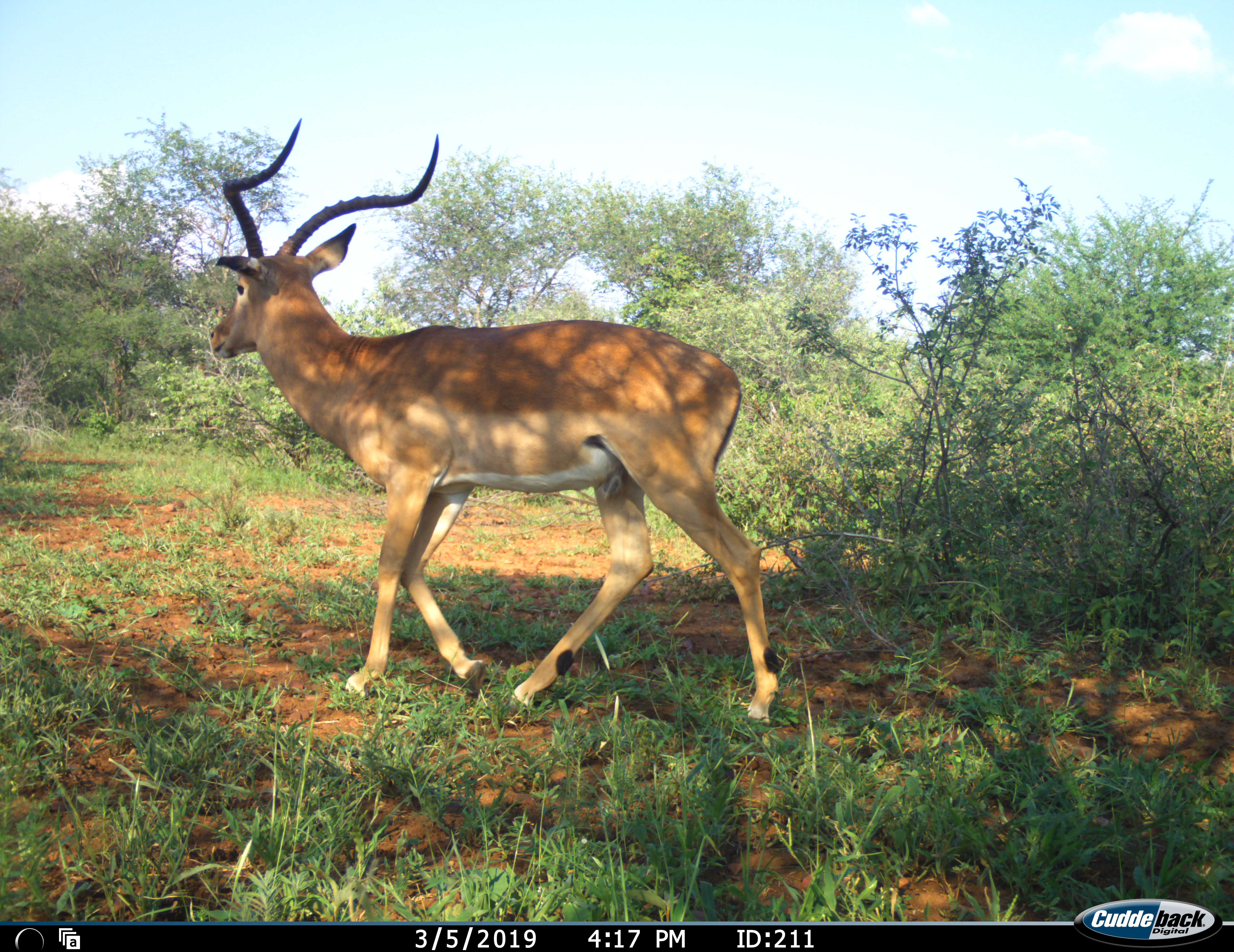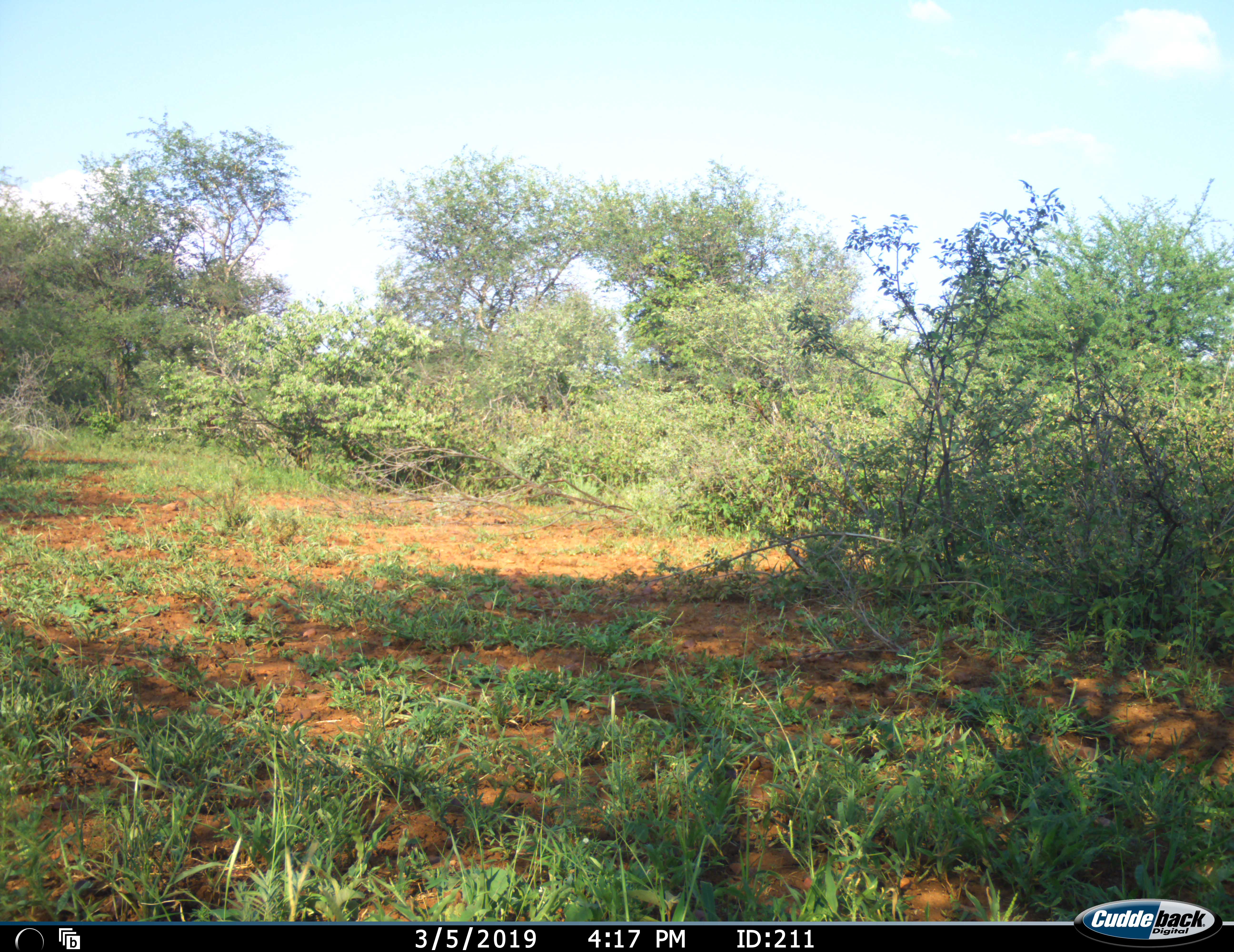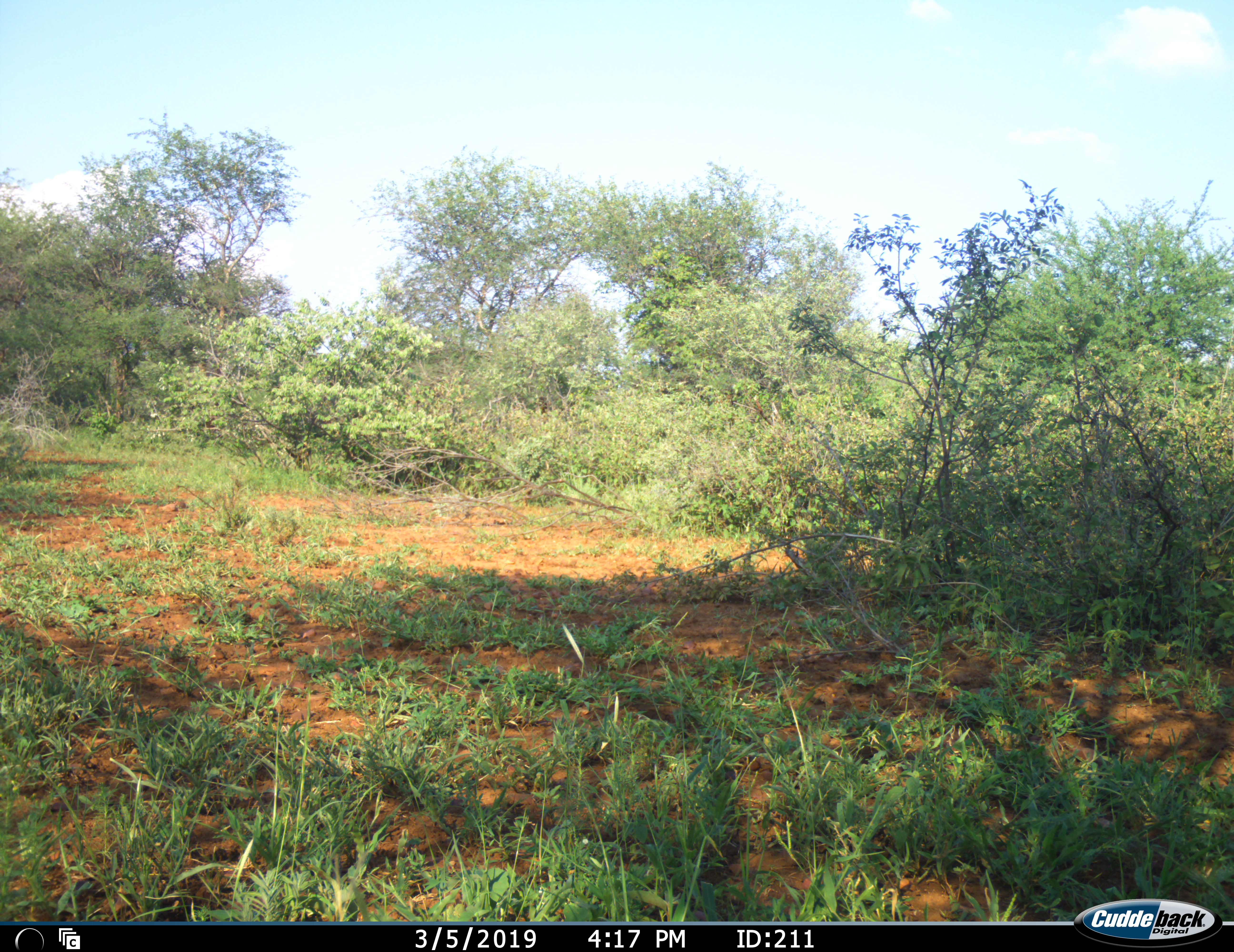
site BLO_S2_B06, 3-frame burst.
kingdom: Animalia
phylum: Chordata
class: Mammalia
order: Artiodactyla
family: Bovidae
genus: Aepyceros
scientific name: Aepyceros melampus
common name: impala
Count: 1.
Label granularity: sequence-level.